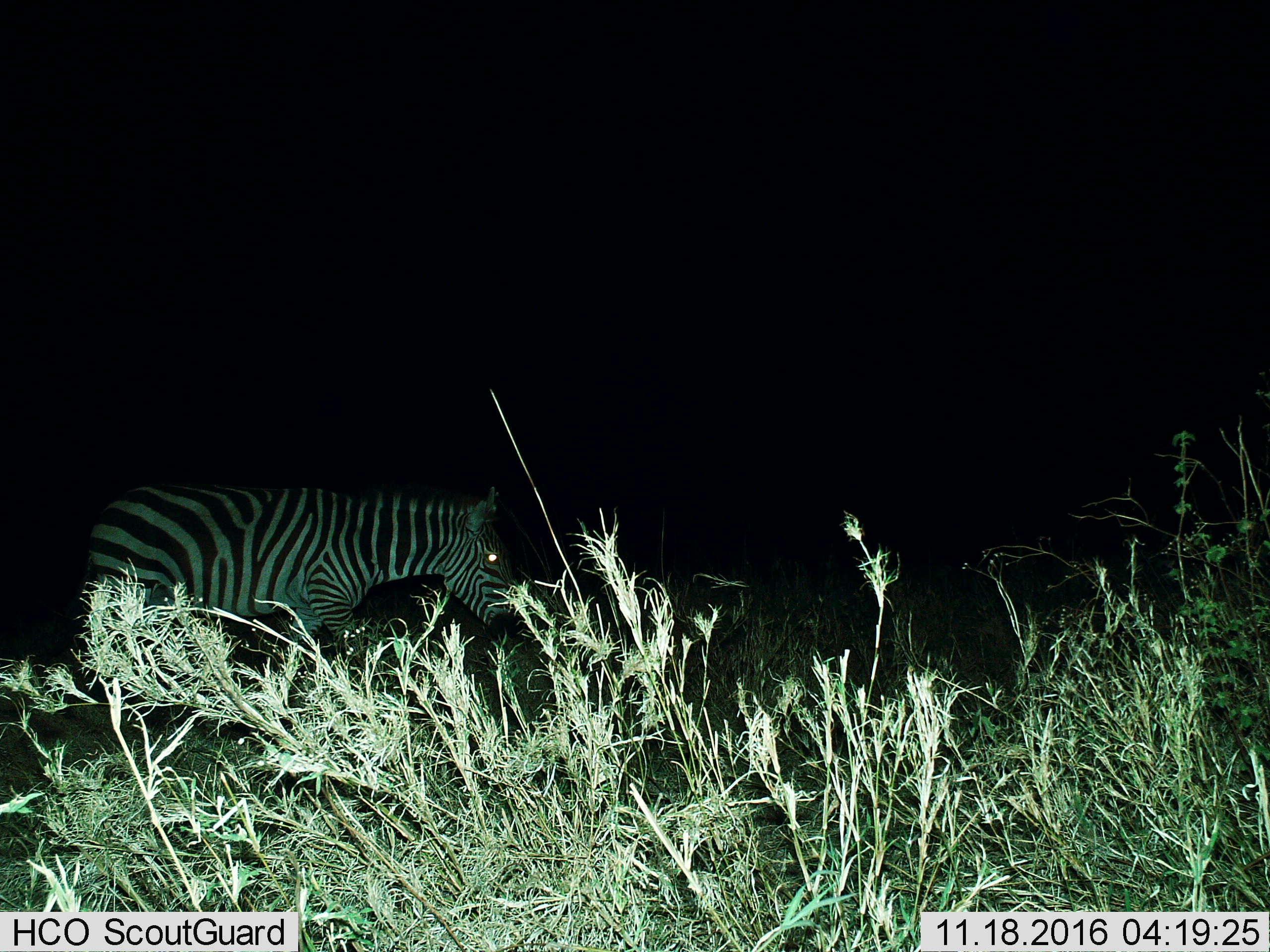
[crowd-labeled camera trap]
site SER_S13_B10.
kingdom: Animalia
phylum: Chordata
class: Mammalia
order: Perissodactyla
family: Equidae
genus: Equus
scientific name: Equus quagga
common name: plains zebra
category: zebraplains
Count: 1.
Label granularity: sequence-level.